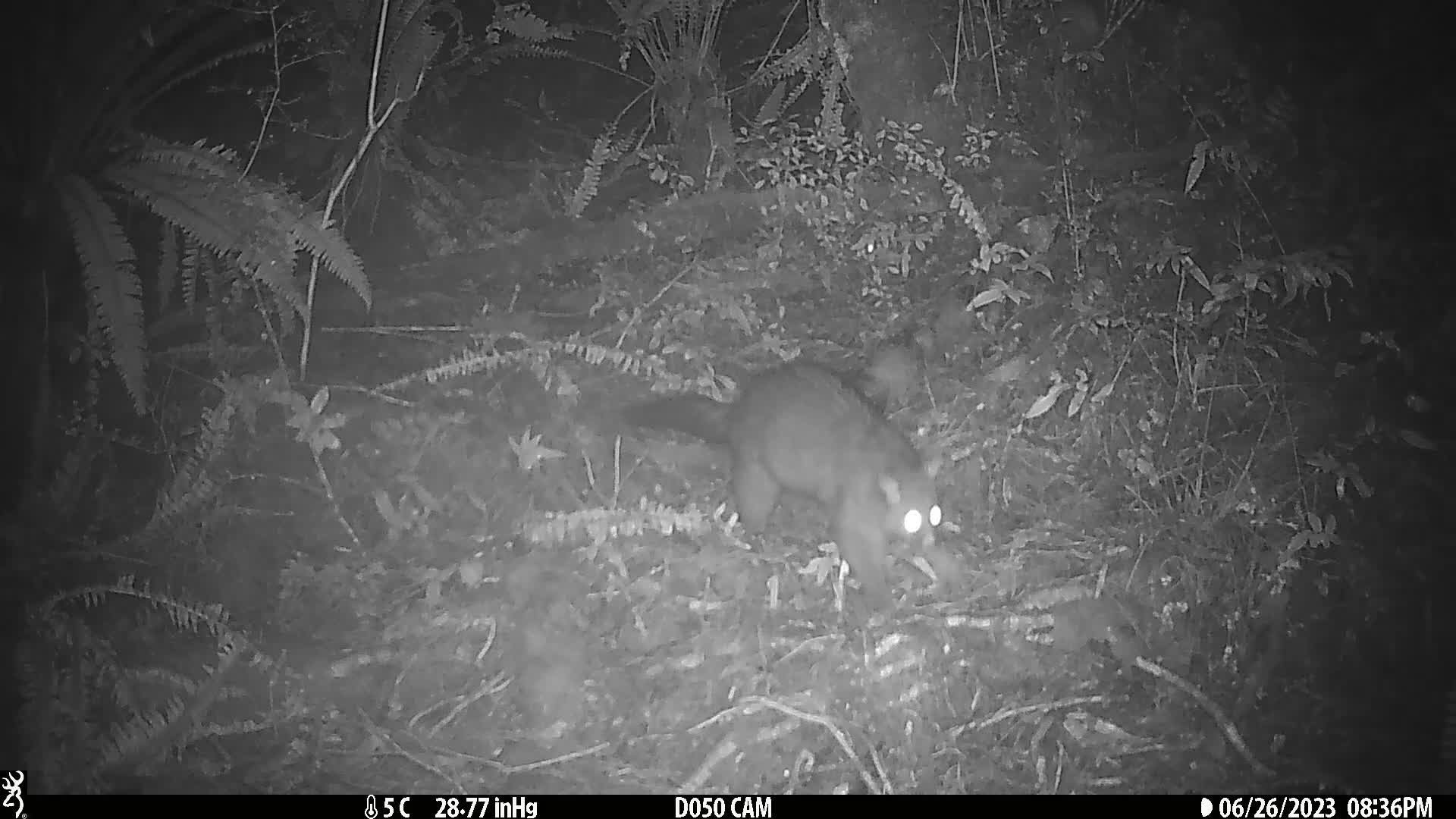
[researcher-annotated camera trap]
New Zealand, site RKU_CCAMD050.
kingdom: Animalia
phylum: Chordata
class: Mammalia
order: Diprotodontia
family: Phalangeridae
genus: Trichosurus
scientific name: Trichosurus vulpecula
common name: common brushtail possum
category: possum